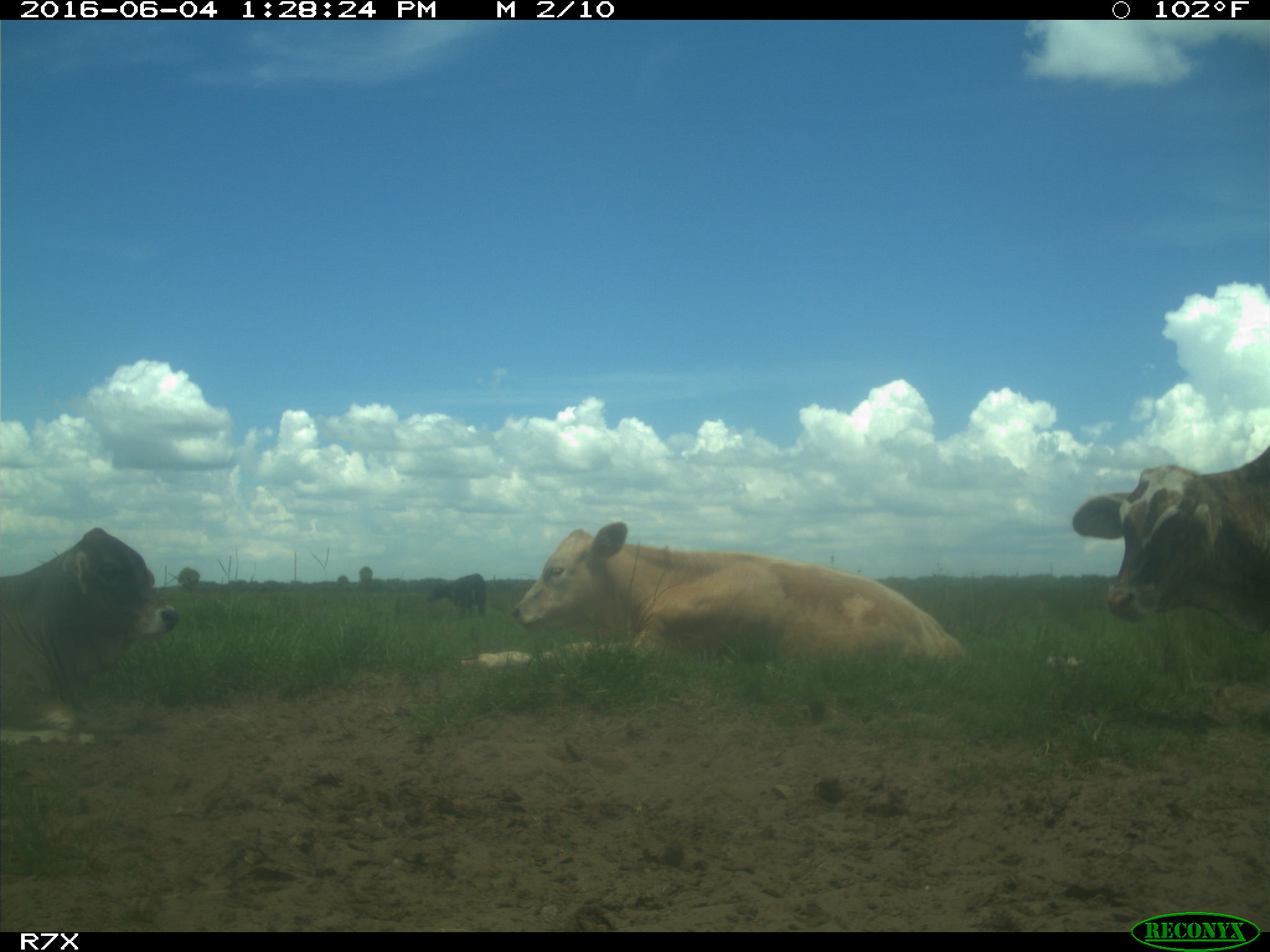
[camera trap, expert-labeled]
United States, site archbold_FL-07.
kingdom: Animalia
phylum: Chordata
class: Mammalia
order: Artiodactyla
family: Bovidae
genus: Bos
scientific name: Bos taurus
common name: domestic cow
Bos taurus (domestic cow).